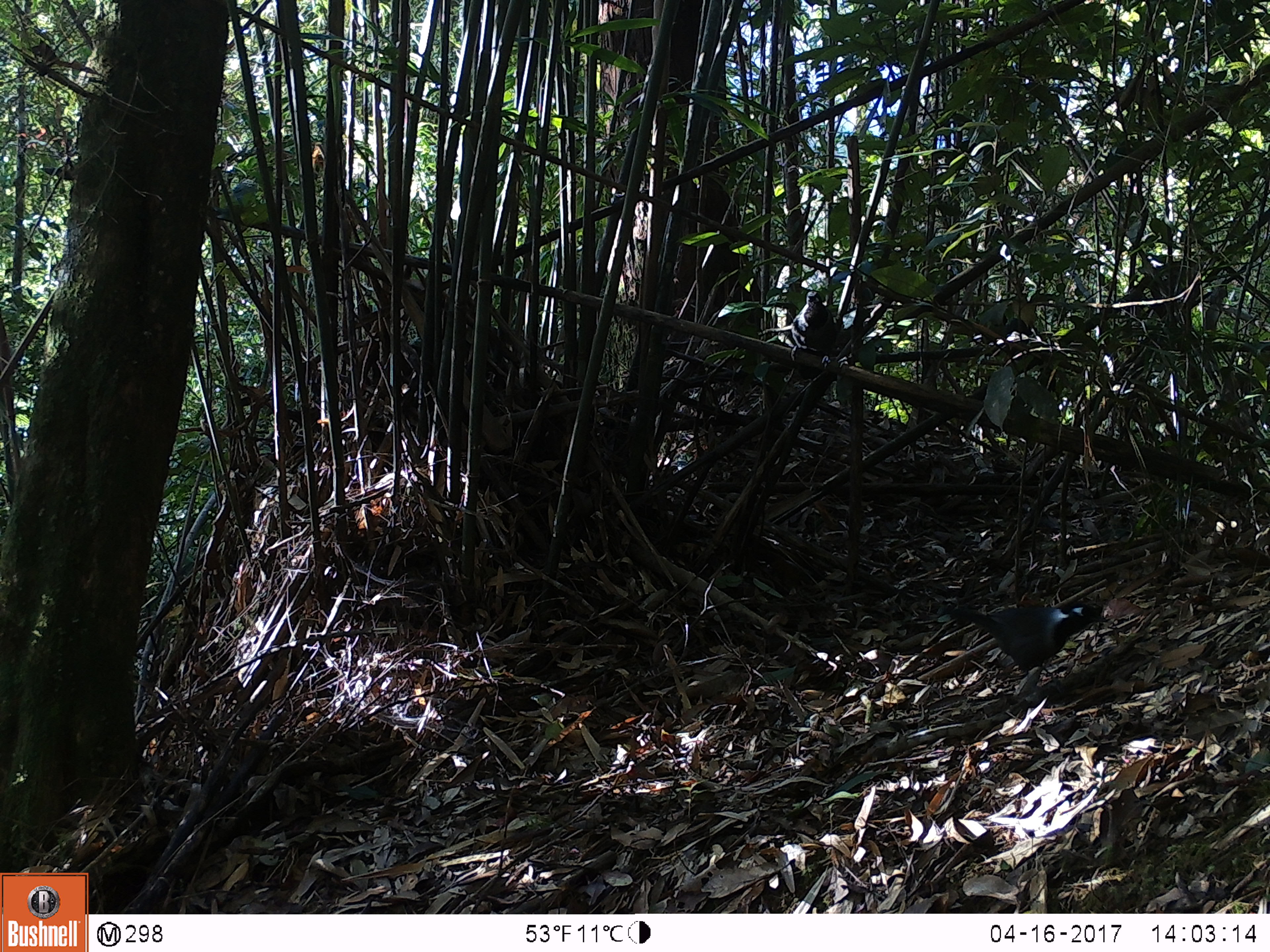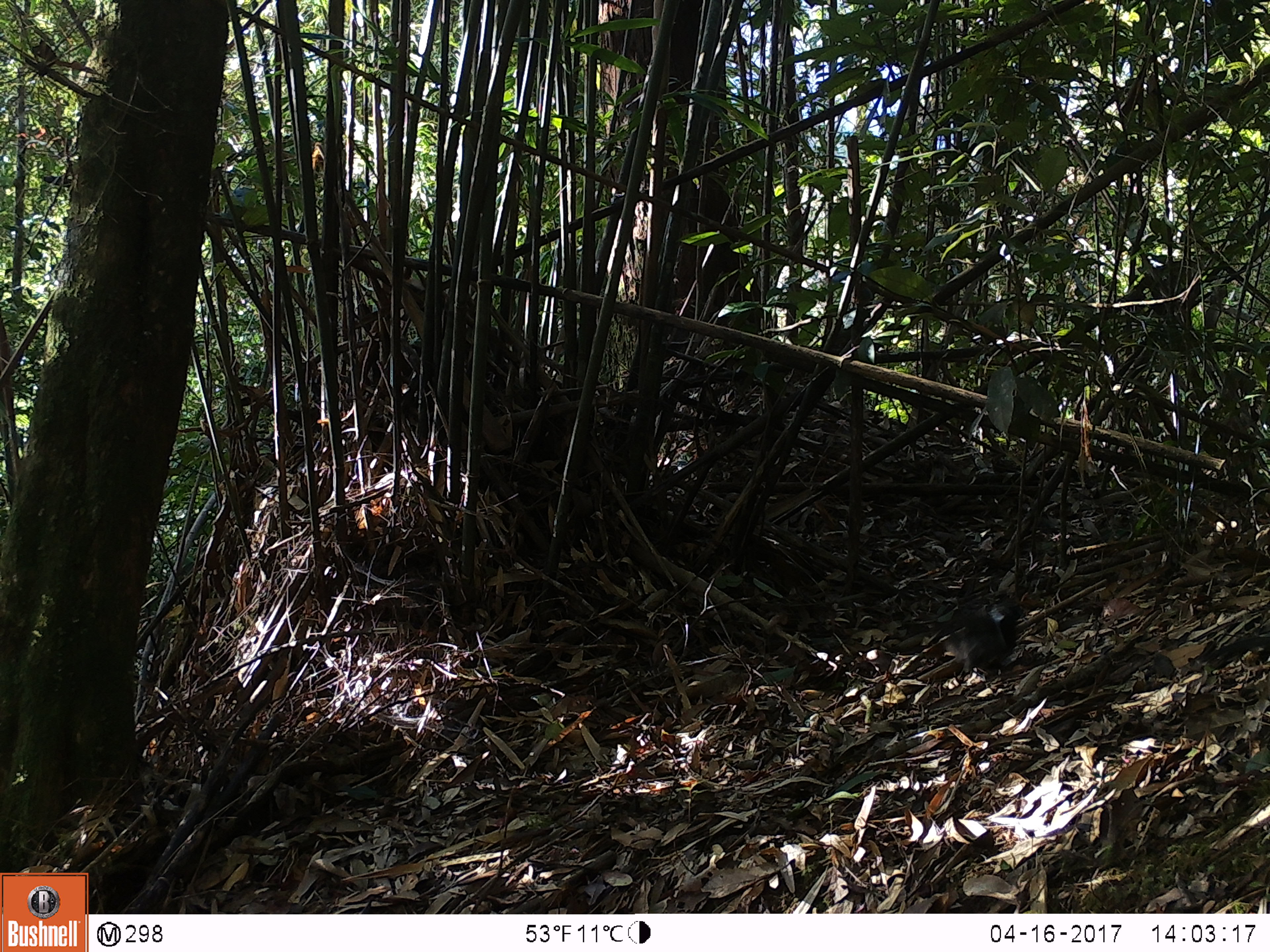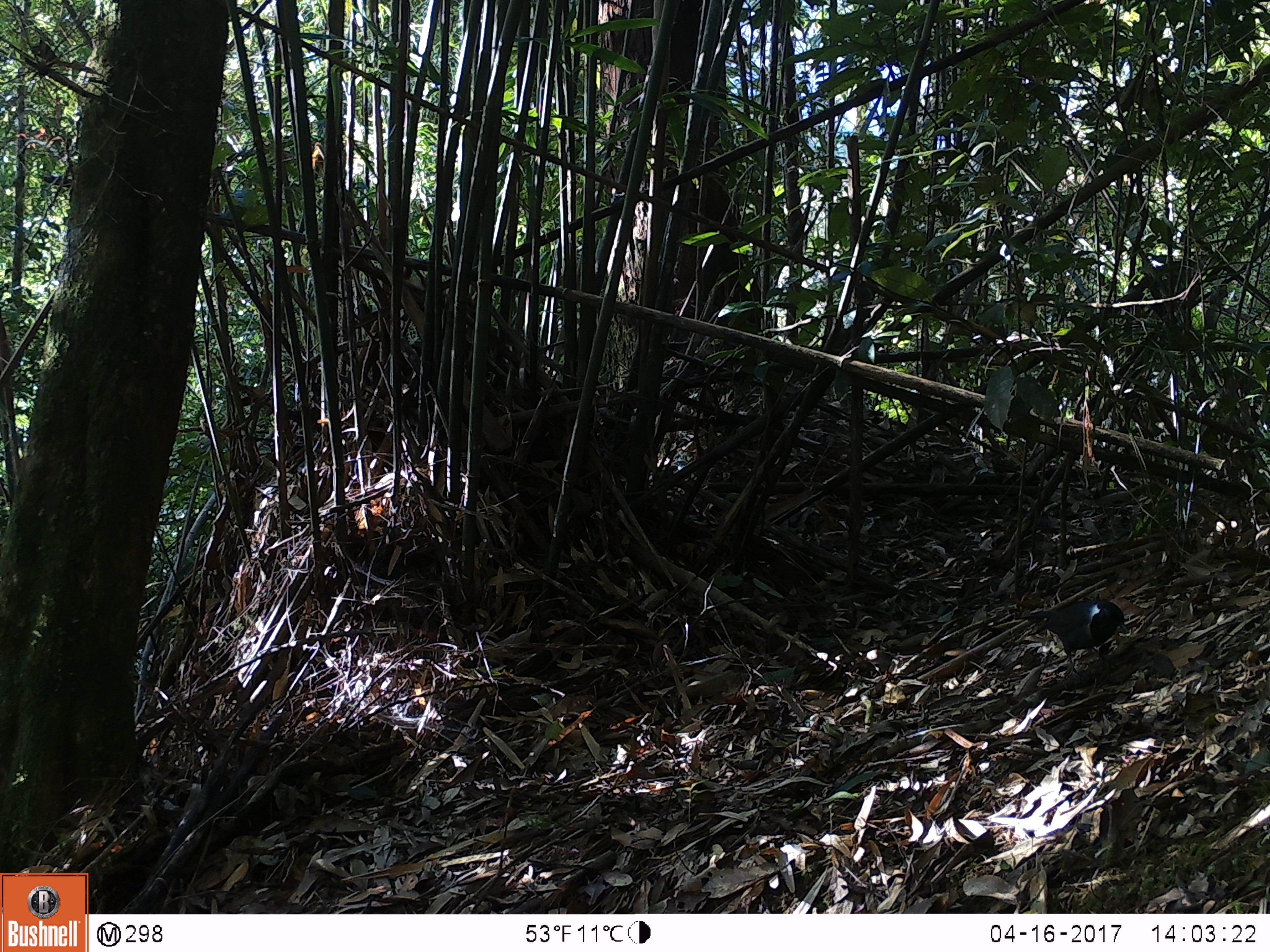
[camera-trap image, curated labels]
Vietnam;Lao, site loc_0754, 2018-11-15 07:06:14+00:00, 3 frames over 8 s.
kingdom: Animalia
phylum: Chordata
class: Aves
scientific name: Aves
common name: bird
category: unidentified bird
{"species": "unidentified bird (bird) (Aves)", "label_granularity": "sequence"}